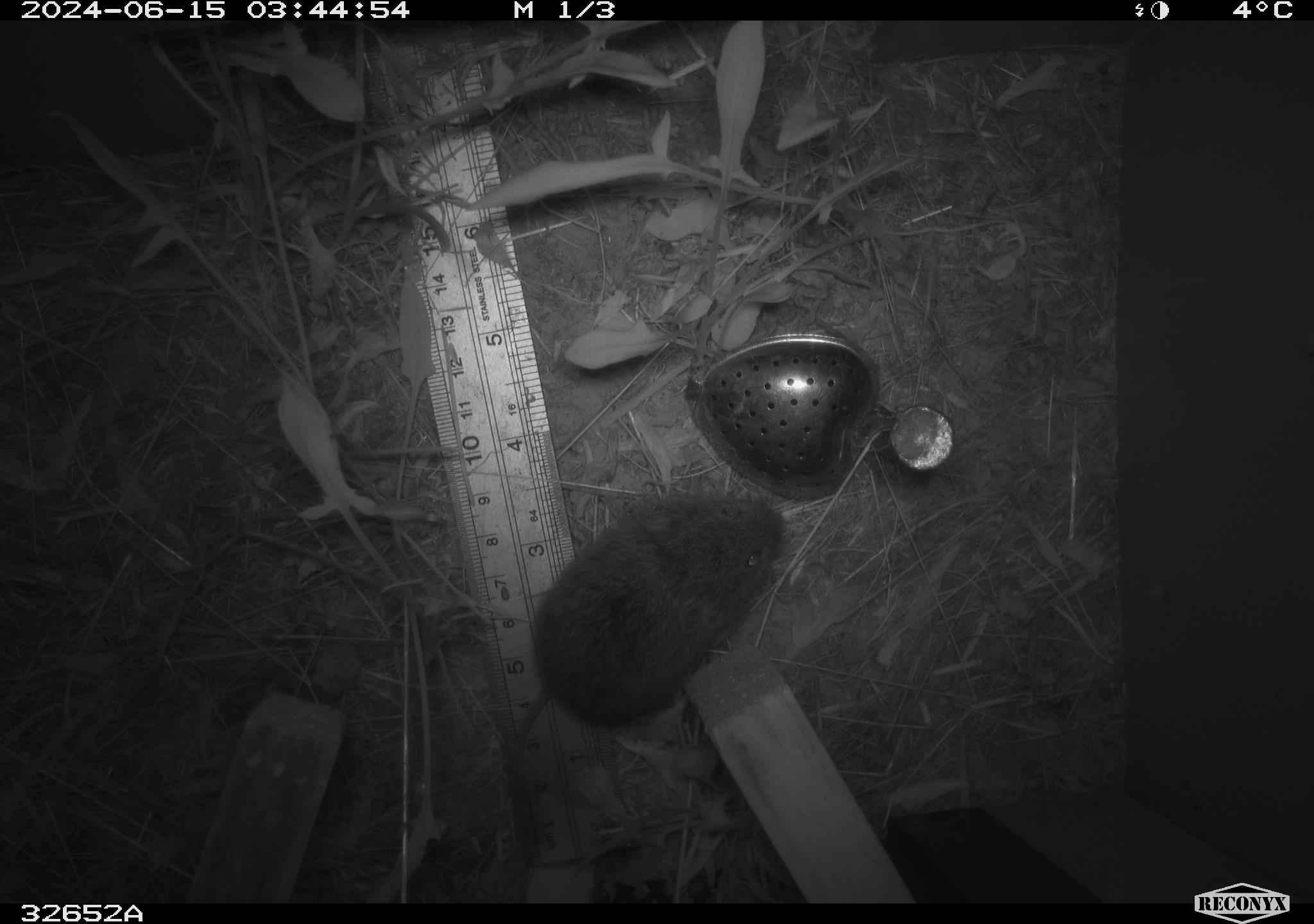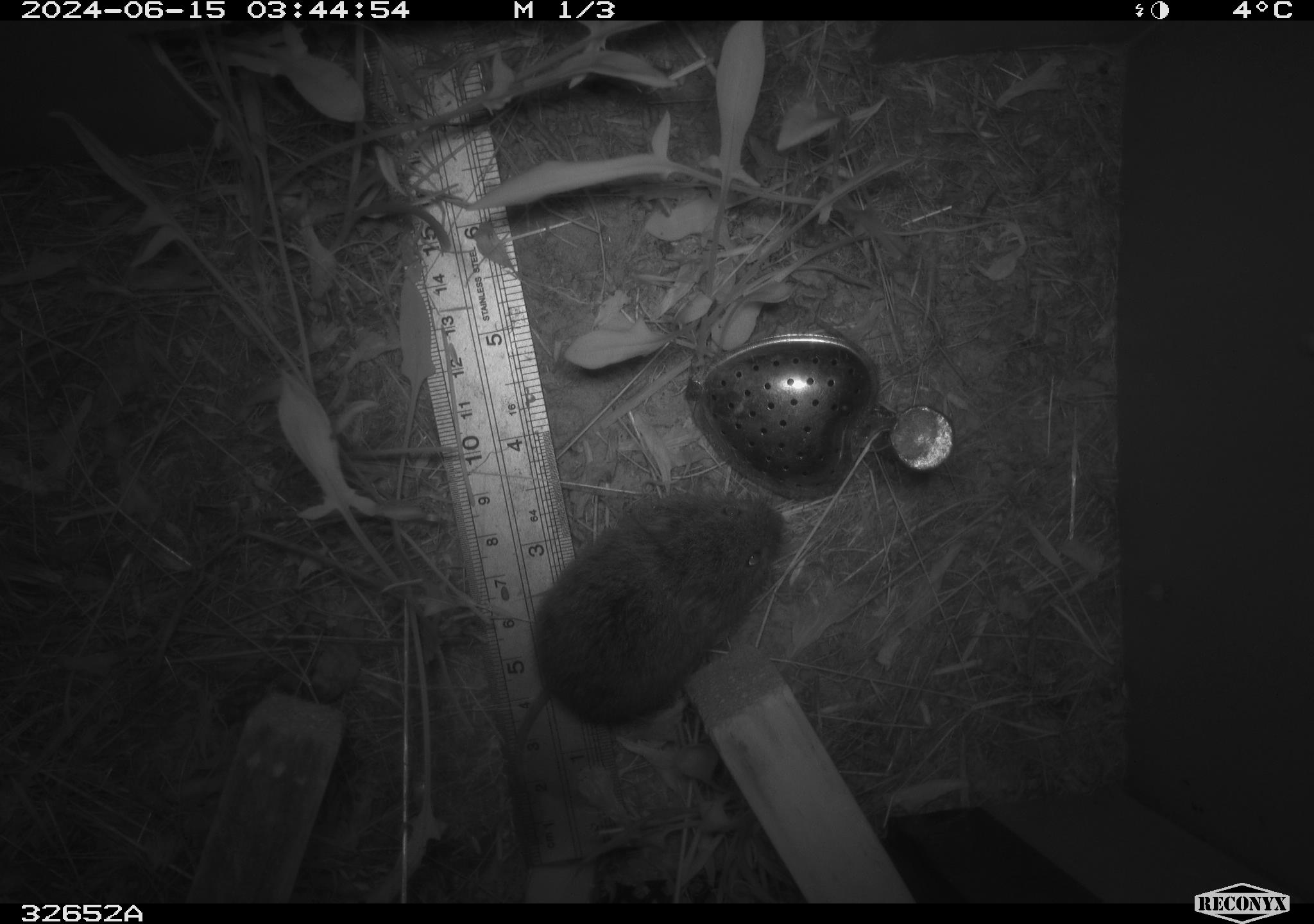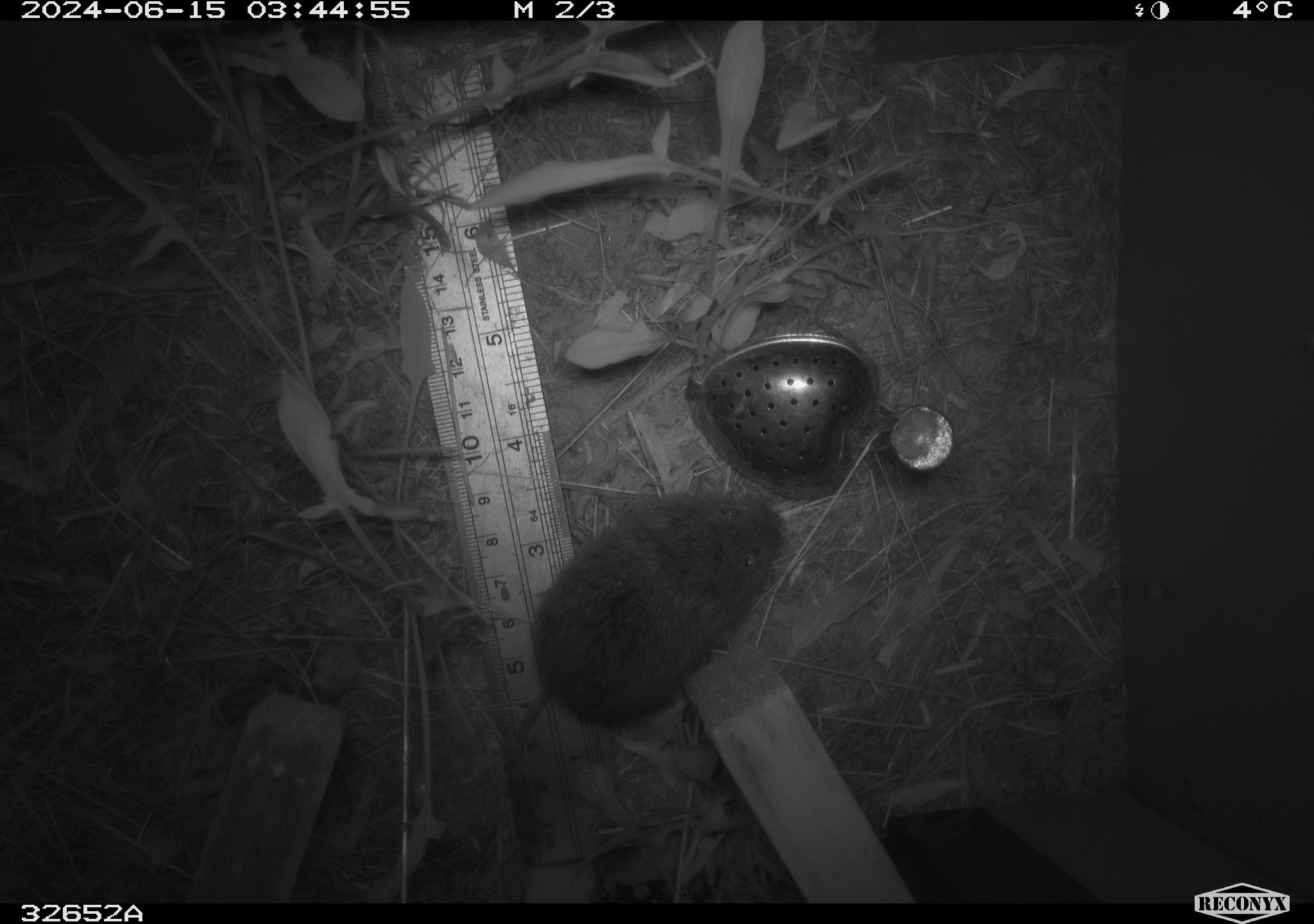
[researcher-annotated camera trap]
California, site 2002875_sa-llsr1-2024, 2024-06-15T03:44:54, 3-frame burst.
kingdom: Animalia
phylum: Chordata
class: Mammalia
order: Rodentia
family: Cricetidae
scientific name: Arvicolinae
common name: voles, lemmings, and muskrats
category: arvicolinae subfamily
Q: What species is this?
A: Arvicolinae subfamily (voles, lemmings, and muskrats) (Arvicolinae).